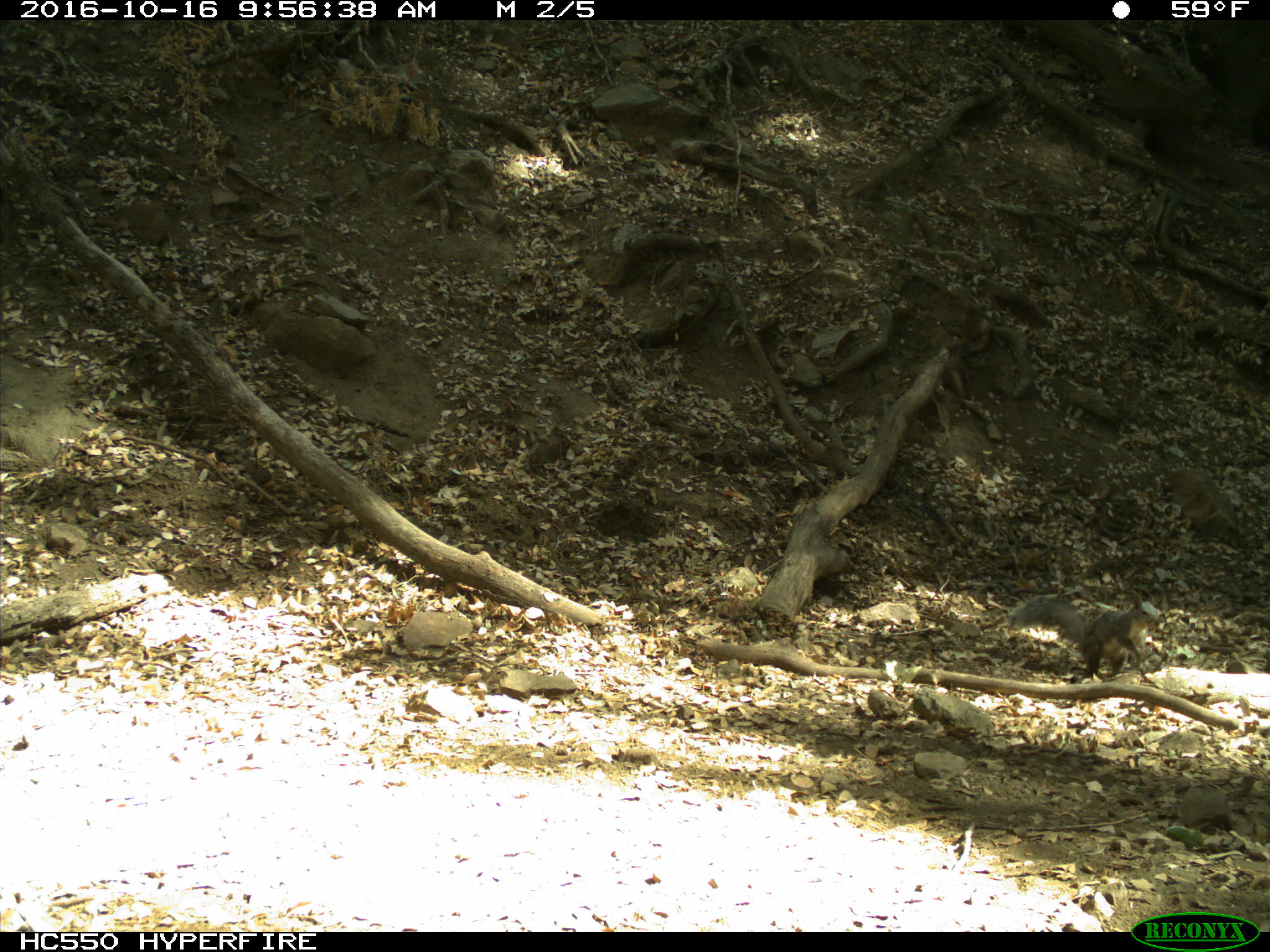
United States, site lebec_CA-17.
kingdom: Animalia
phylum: Chordata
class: Mammalia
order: Rodentia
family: Sciuridae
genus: Sciurus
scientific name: Sciurus carolinensis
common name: eastern gray squirrel